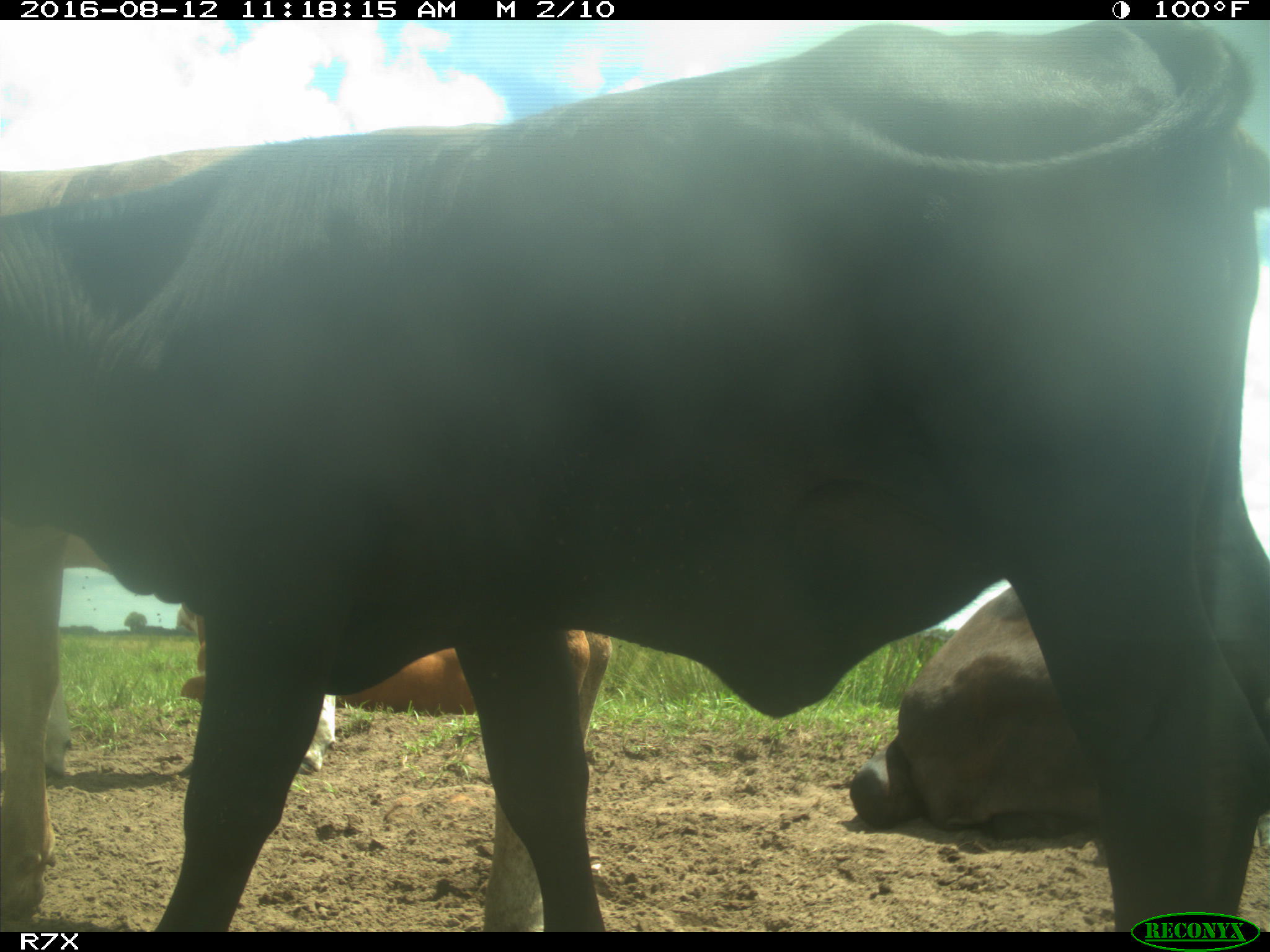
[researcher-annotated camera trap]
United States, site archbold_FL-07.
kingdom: Animalia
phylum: Chordata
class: Mammalia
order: Artiodactyla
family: Bovidae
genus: Bos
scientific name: Bos taurus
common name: domestic cow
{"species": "Bos taurus (domestic cow)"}